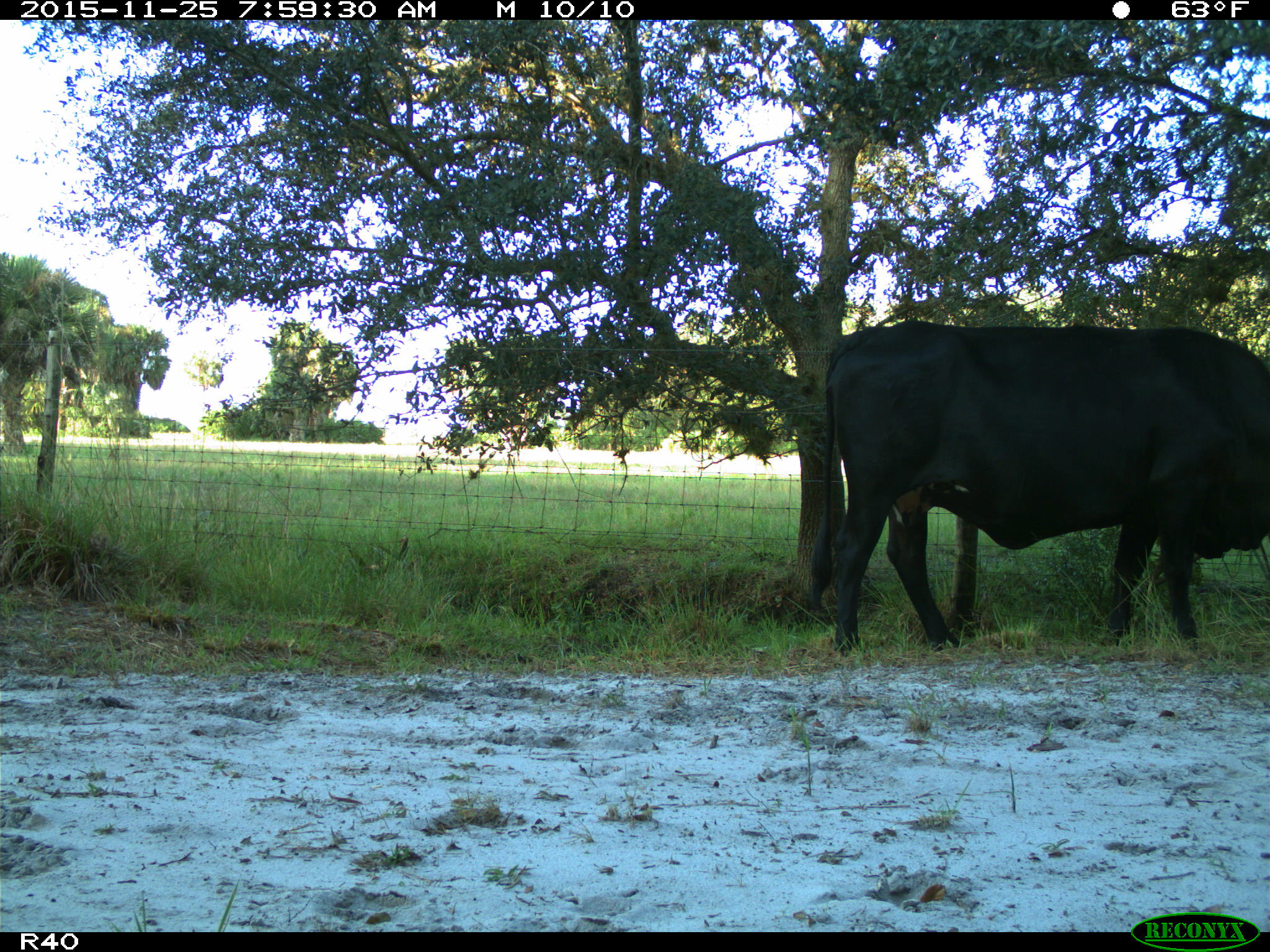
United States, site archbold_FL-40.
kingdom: Animalia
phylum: Chordata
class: Mammalia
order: Artiodactyla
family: Bovidae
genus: Bos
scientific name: Bos taurus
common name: domestic cow